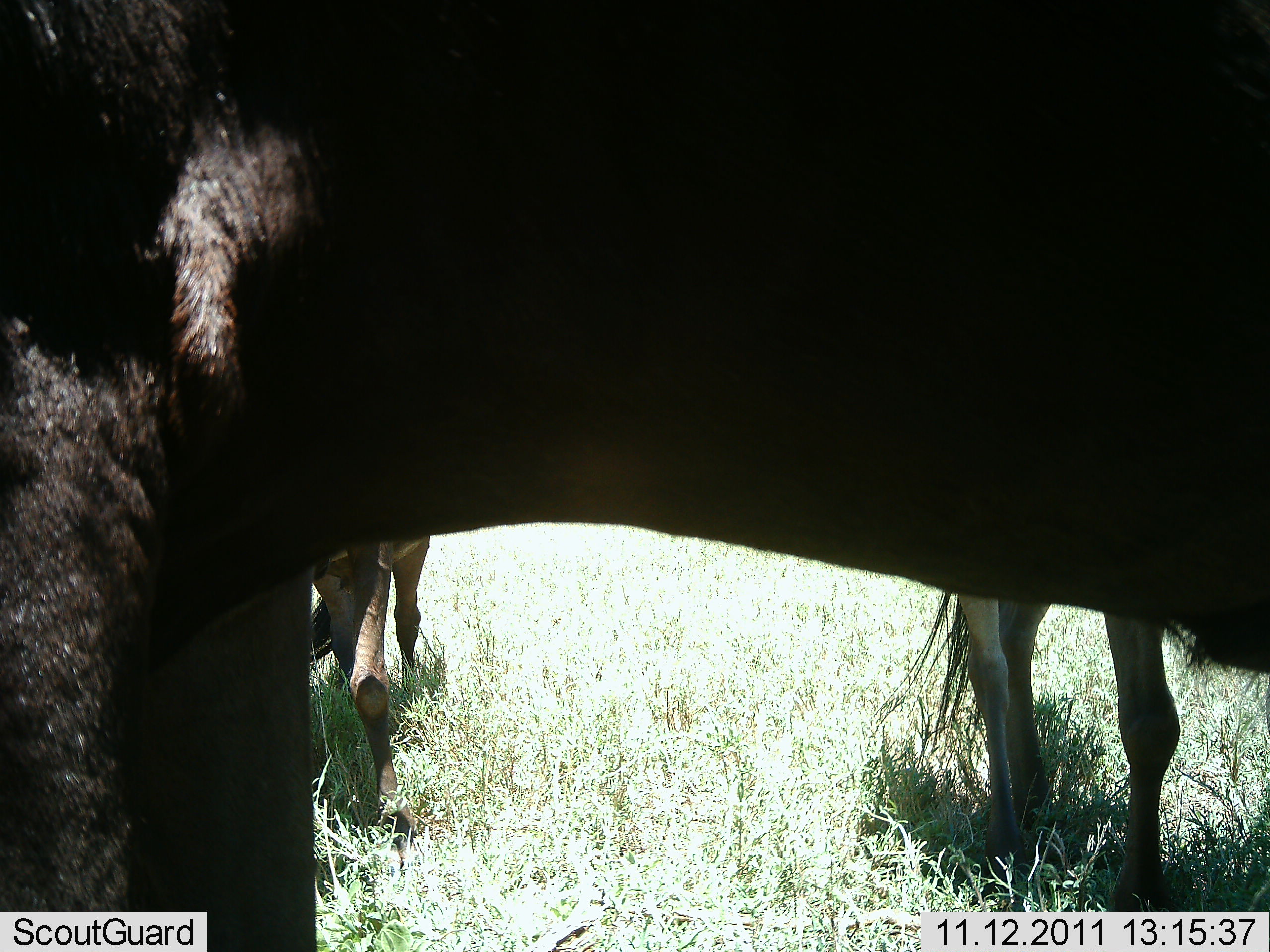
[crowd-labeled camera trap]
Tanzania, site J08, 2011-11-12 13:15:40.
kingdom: Animalia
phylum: Chordata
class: Mammalia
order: Artiodactyla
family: Bovidae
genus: Connochaetes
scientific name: Connochaetes taurinus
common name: blue wildebeest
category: wildebeest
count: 3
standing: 100%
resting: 0%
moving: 0%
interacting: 0%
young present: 0%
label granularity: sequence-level